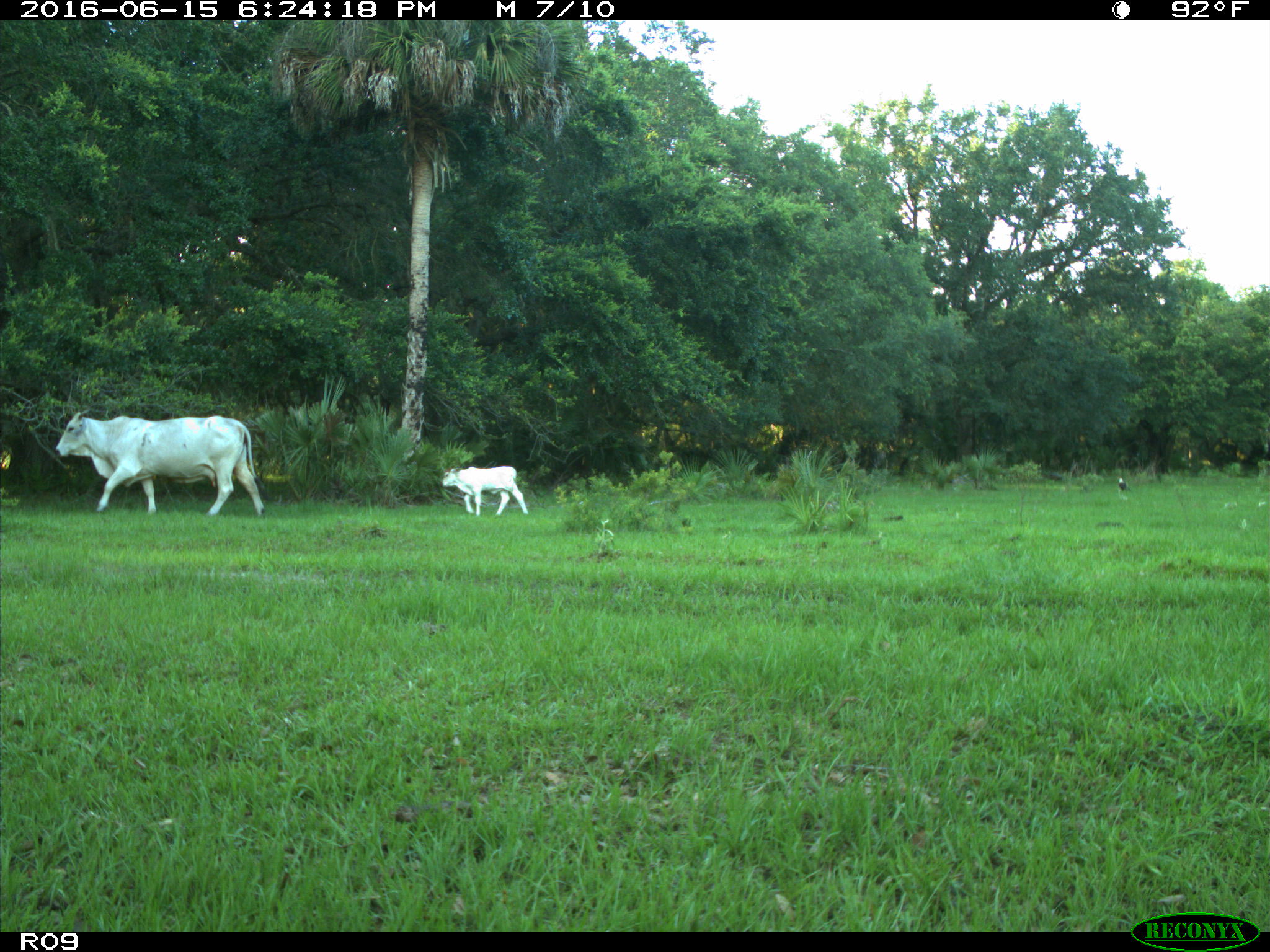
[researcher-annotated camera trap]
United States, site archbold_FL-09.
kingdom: Animalia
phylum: Chordata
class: Mammalia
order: Artiodactyla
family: Bovidae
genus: Bos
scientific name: Bos taurus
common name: domestic cow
Bos taurus (domestic cow).